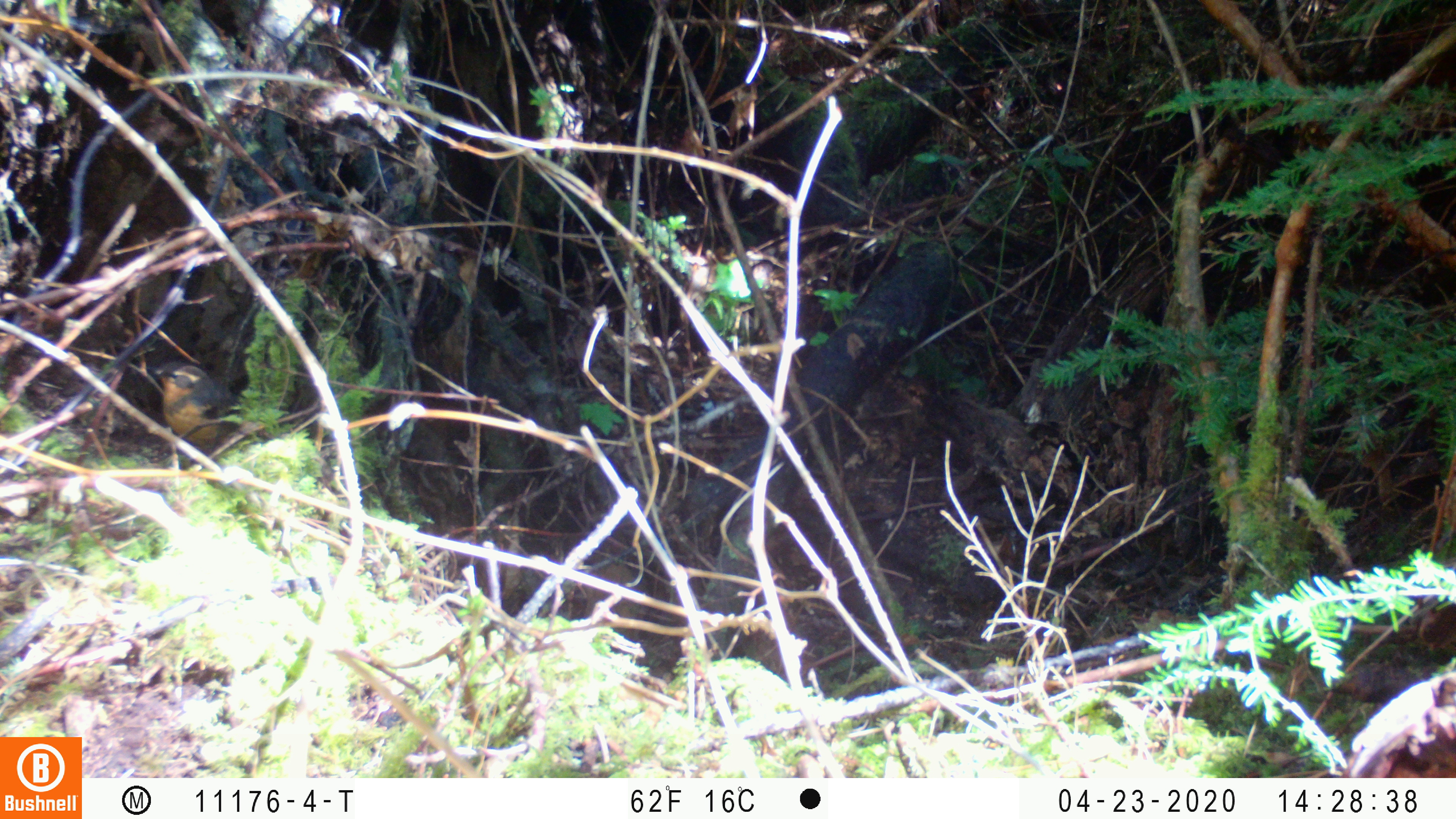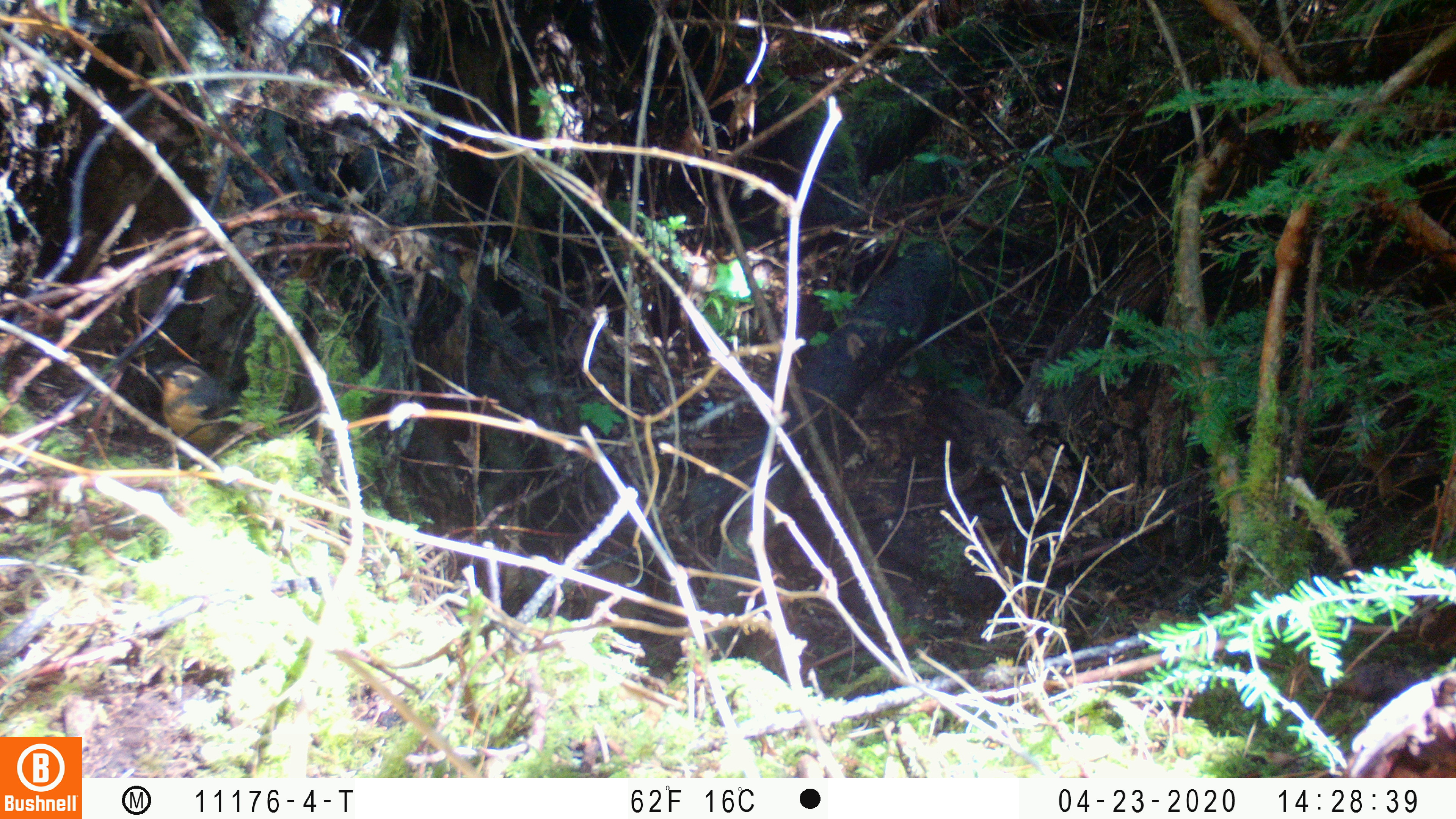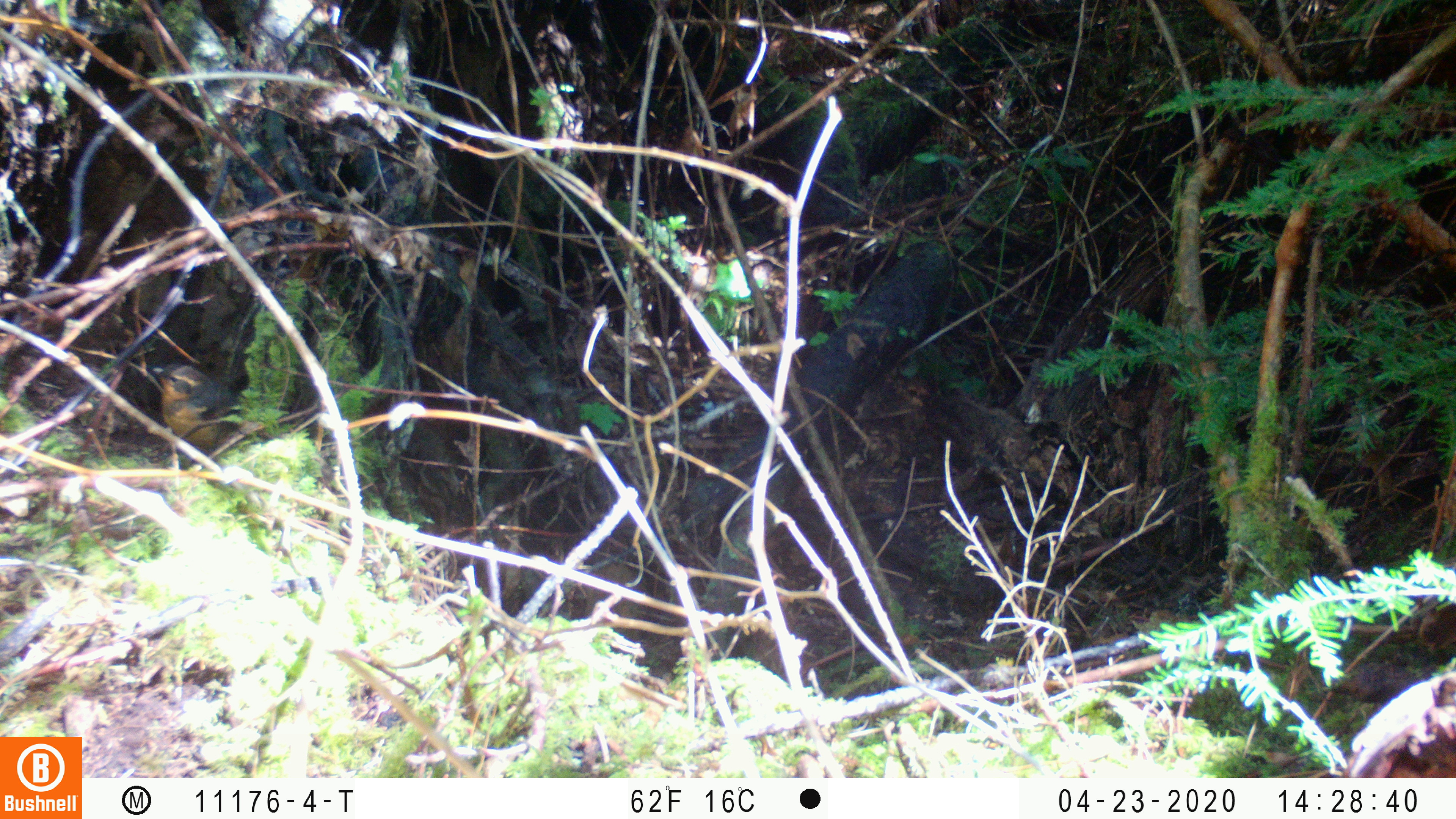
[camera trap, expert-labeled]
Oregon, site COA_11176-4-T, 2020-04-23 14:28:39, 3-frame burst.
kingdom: Animalia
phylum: Chordata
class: Aves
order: Passeriformes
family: Turdidae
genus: Ixoreus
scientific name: Ixoreus naevius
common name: varied thrush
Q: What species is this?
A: Varied thrush (Ixoreus naevius).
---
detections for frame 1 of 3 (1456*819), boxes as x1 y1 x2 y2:
varied thrush: 142 356 239 452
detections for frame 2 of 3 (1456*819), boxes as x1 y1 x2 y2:
varied thrush: 149 357 245 452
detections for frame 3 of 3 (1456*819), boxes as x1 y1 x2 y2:
varied thrush: 151 361 248 453